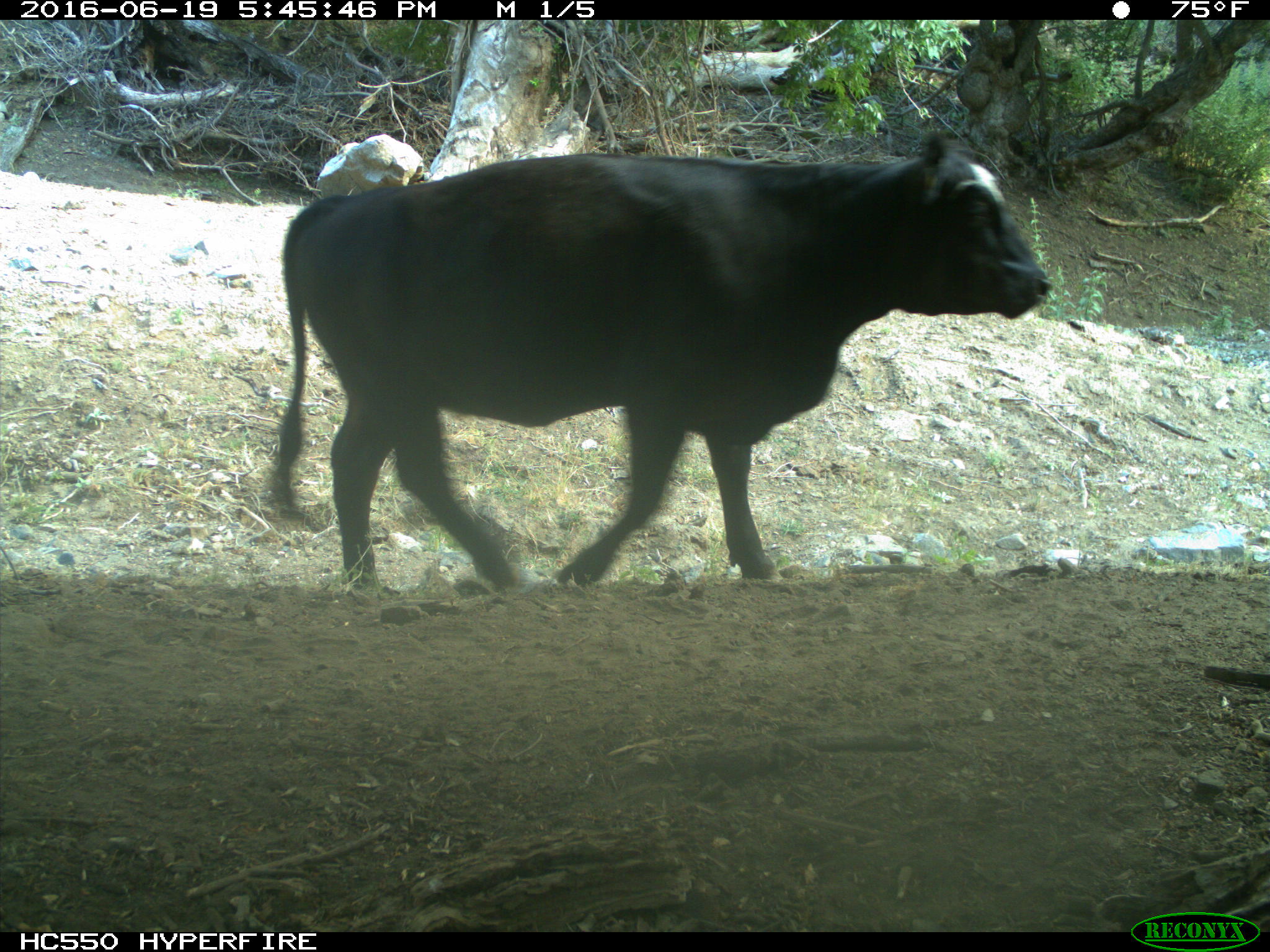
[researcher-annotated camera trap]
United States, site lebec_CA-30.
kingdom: Animalia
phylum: Chordata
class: Mammalia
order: Artiodactyla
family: Bovidae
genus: Bos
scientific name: Bos taurus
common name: domestic cow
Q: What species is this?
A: Bos taurus (domestic cow).